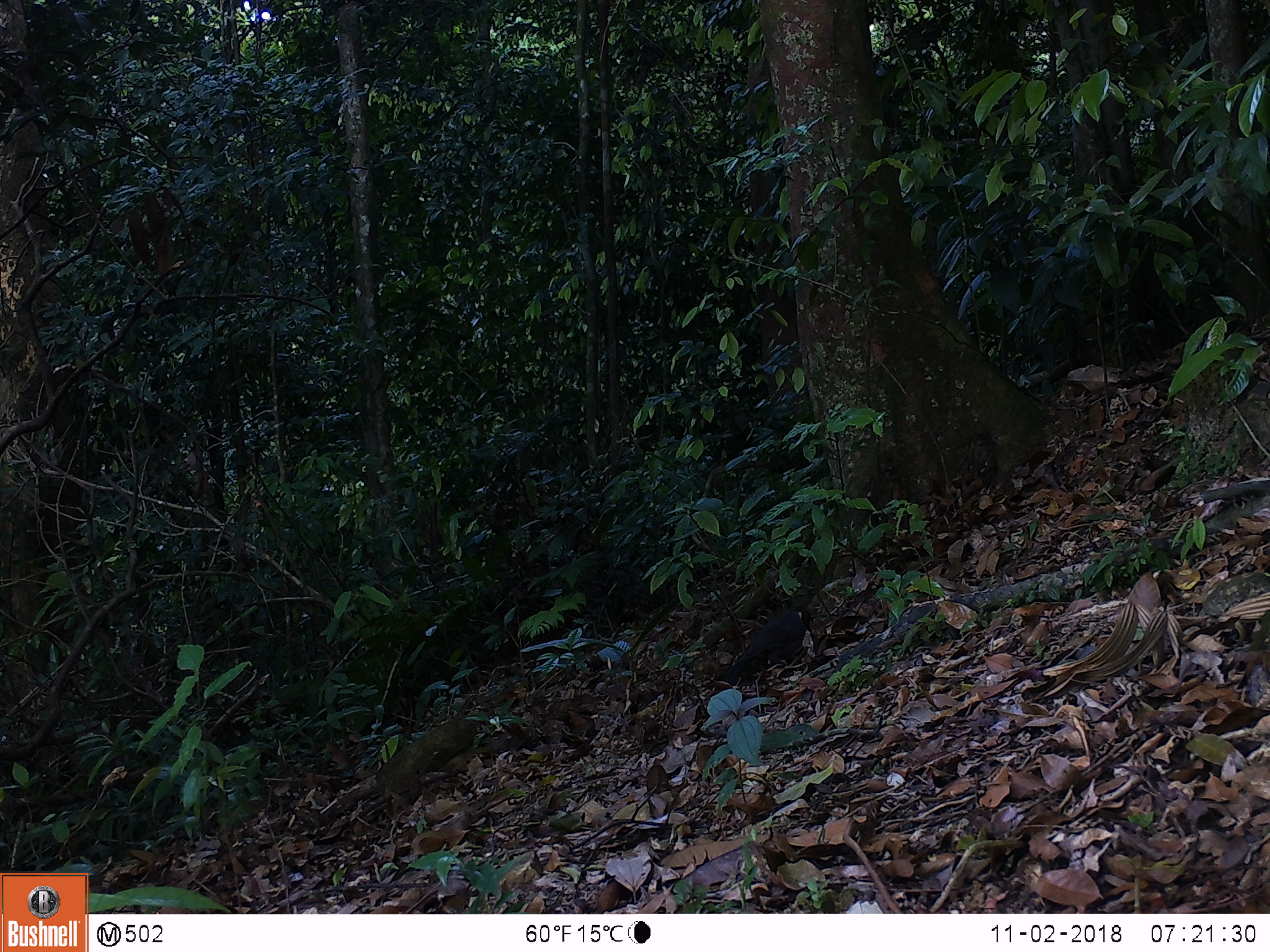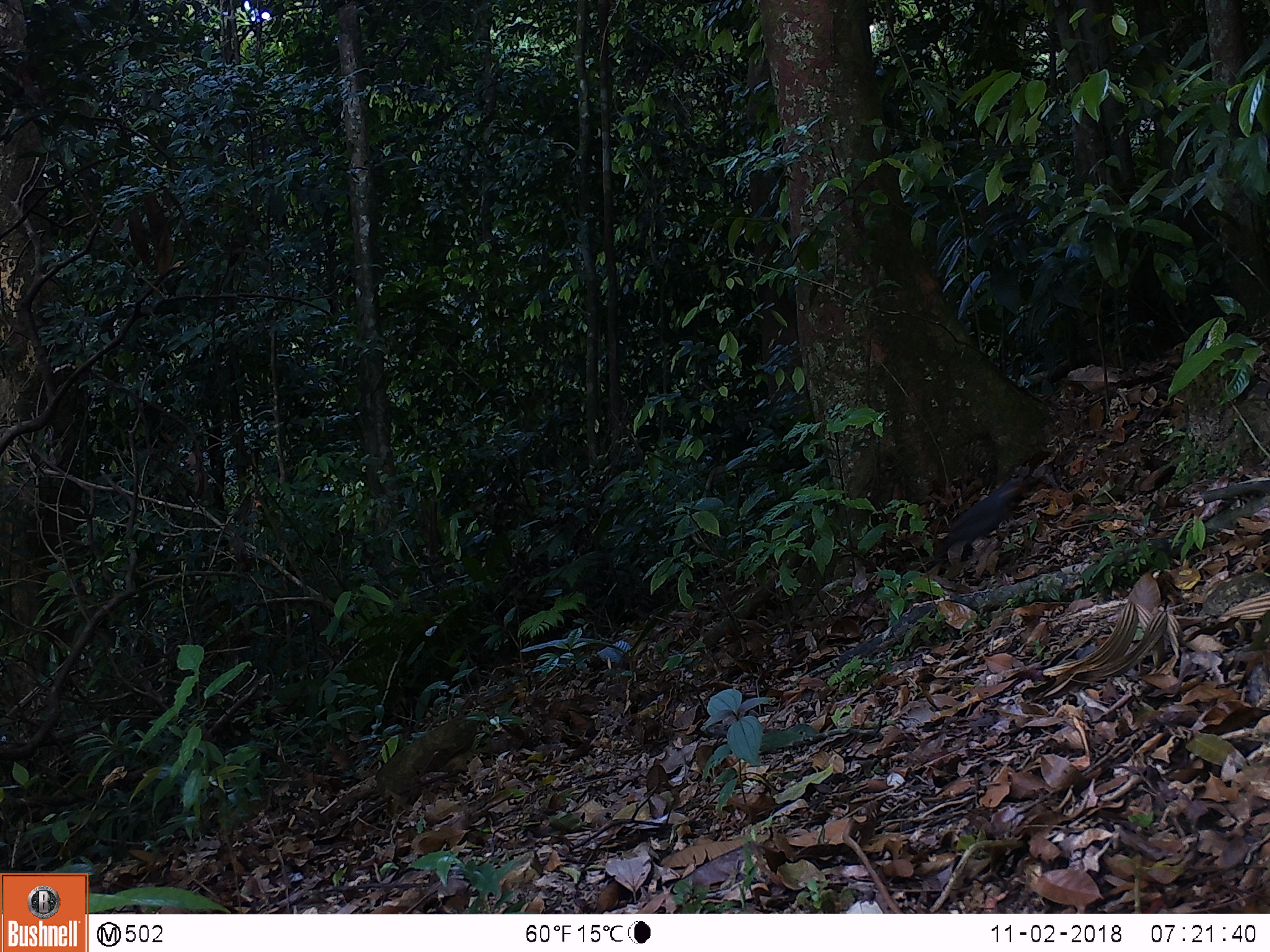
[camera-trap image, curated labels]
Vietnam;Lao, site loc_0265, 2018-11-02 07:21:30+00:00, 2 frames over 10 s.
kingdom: Animalia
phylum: Chordata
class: Aves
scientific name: Aves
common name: bird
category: unidentified bird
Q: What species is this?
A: Unidentified bird (bird) (Aves).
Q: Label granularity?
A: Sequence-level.